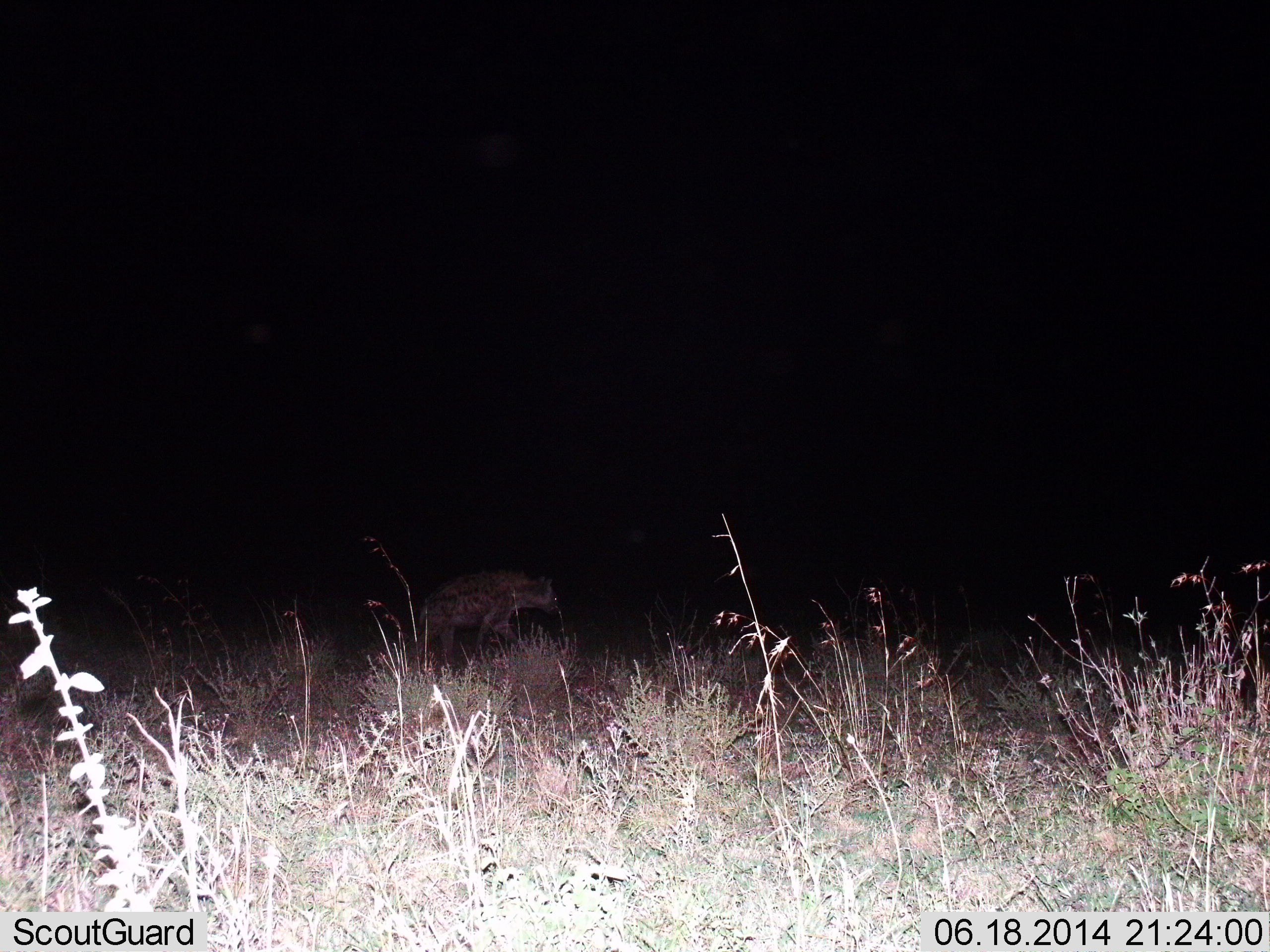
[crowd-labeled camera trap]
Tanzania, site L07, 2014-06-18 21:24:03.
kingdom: Animalia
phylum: Chordata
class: Mammalia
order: Carnivora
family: Hyaenidae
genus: Crocuta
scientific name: Crocuta crocuta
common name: spotted hyena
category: hyenaspotted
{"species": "hyenaspotted (spotted hyena) (Crocuta crocuta)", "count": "1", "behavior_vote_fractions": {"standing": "10%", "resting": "0%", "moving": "90%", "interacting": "0%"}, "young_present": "0%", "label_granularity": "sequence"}